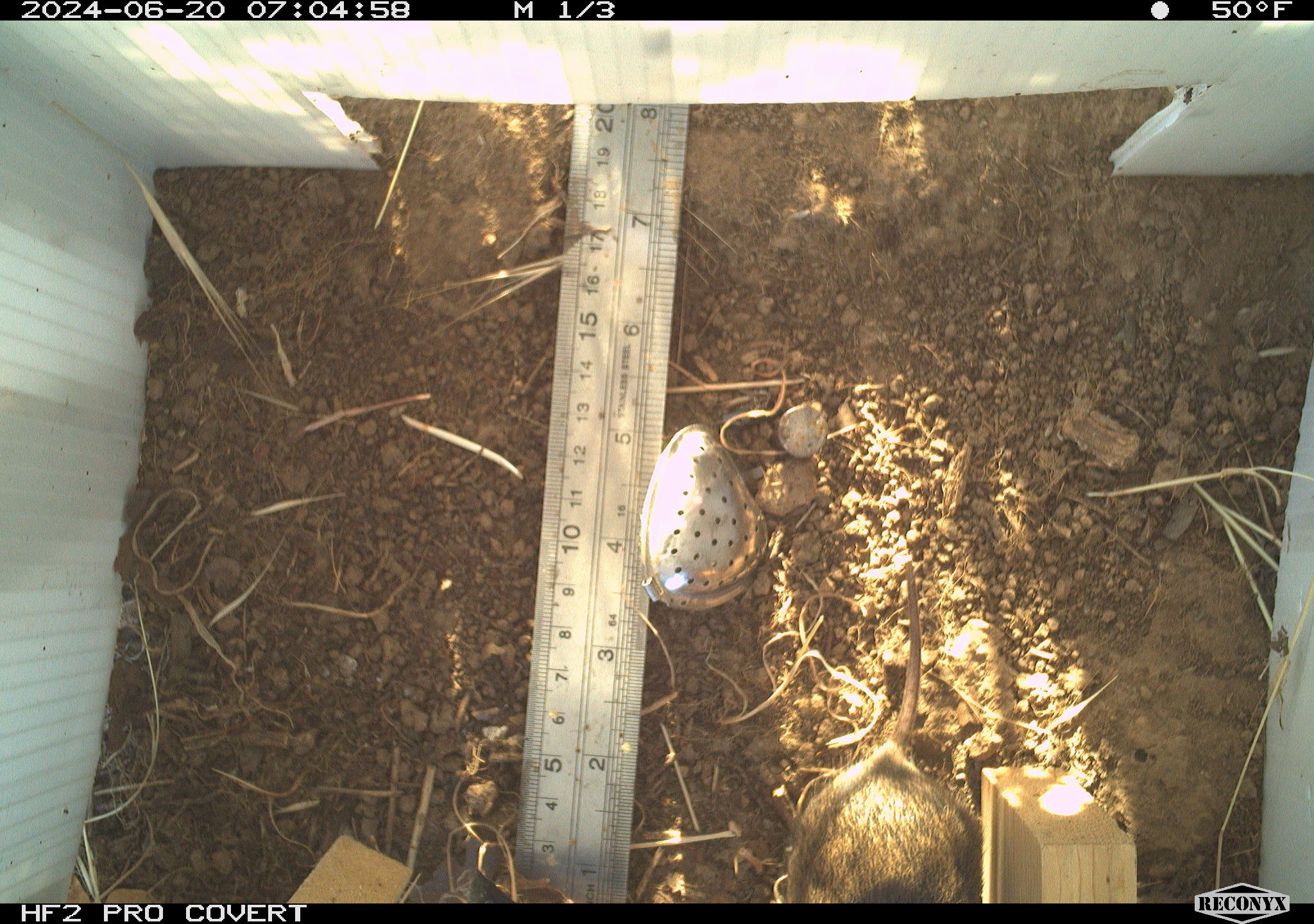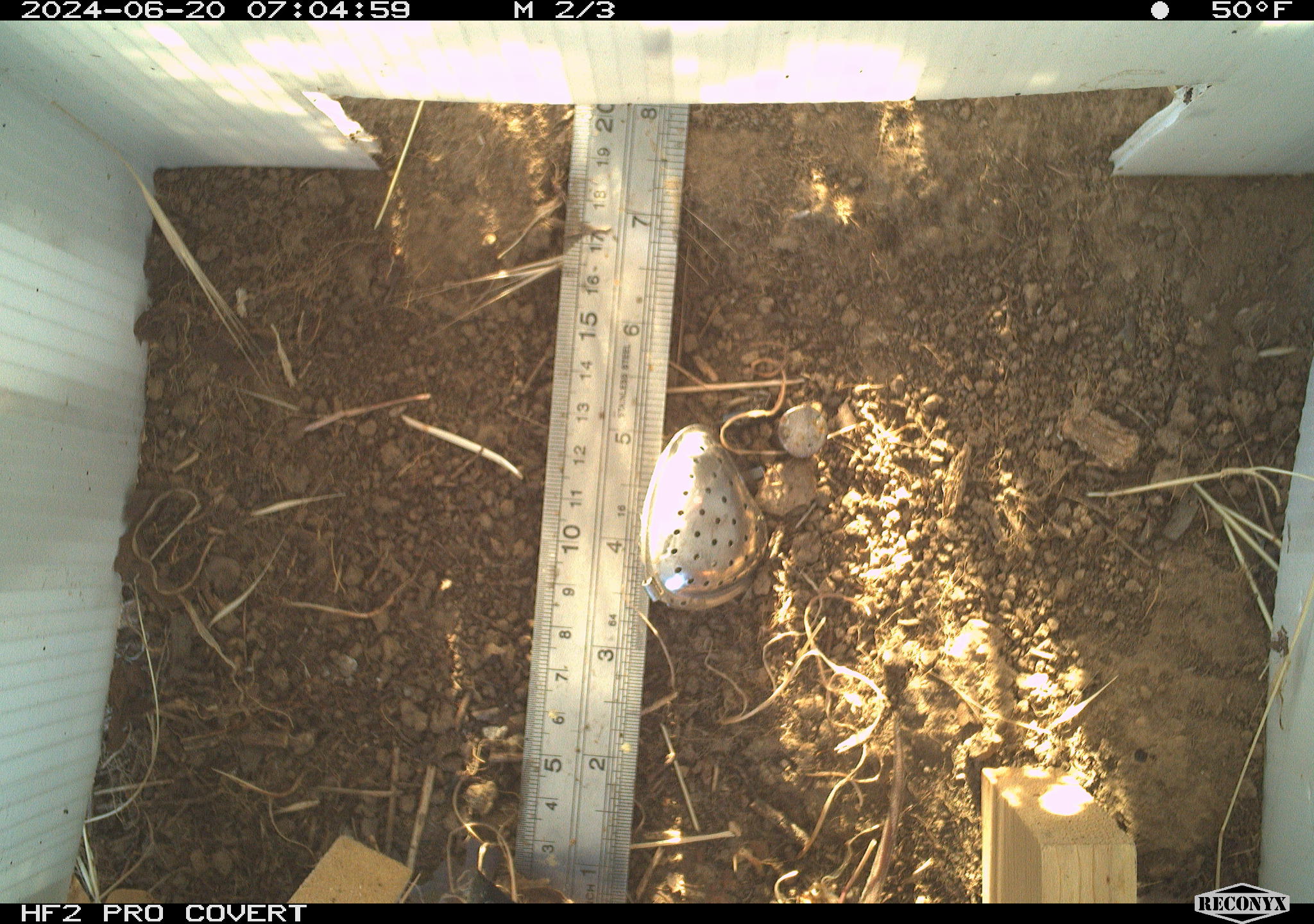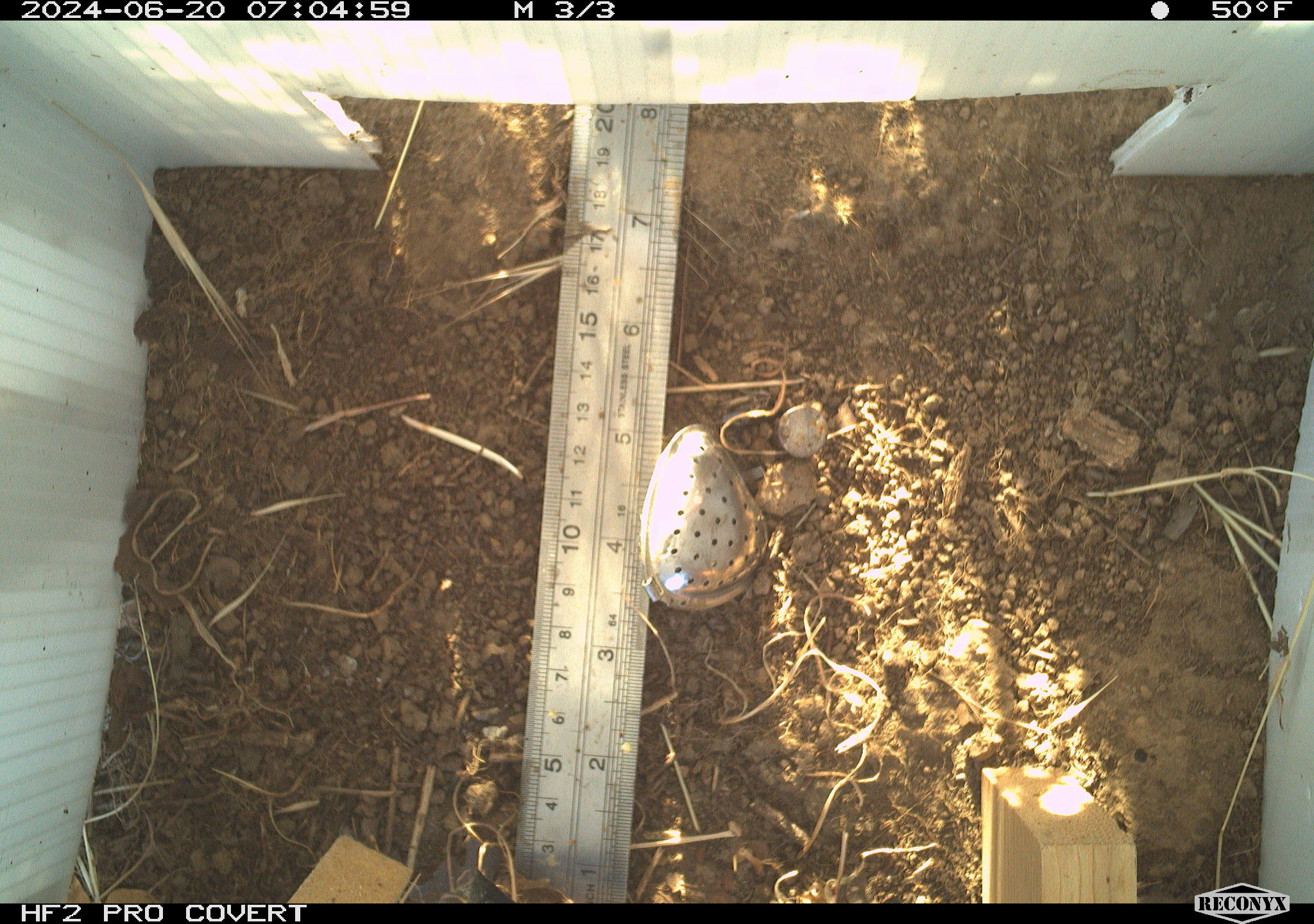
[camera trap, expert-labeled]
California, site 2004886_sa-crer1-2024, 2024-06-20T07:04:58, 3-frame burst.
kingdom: Animalia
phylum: Chordata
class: Mammalia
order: Rodentia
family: Cricetidae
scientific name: Arvicolinae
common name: voles, lemmings, and muskrats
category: arvicolinae subfamily